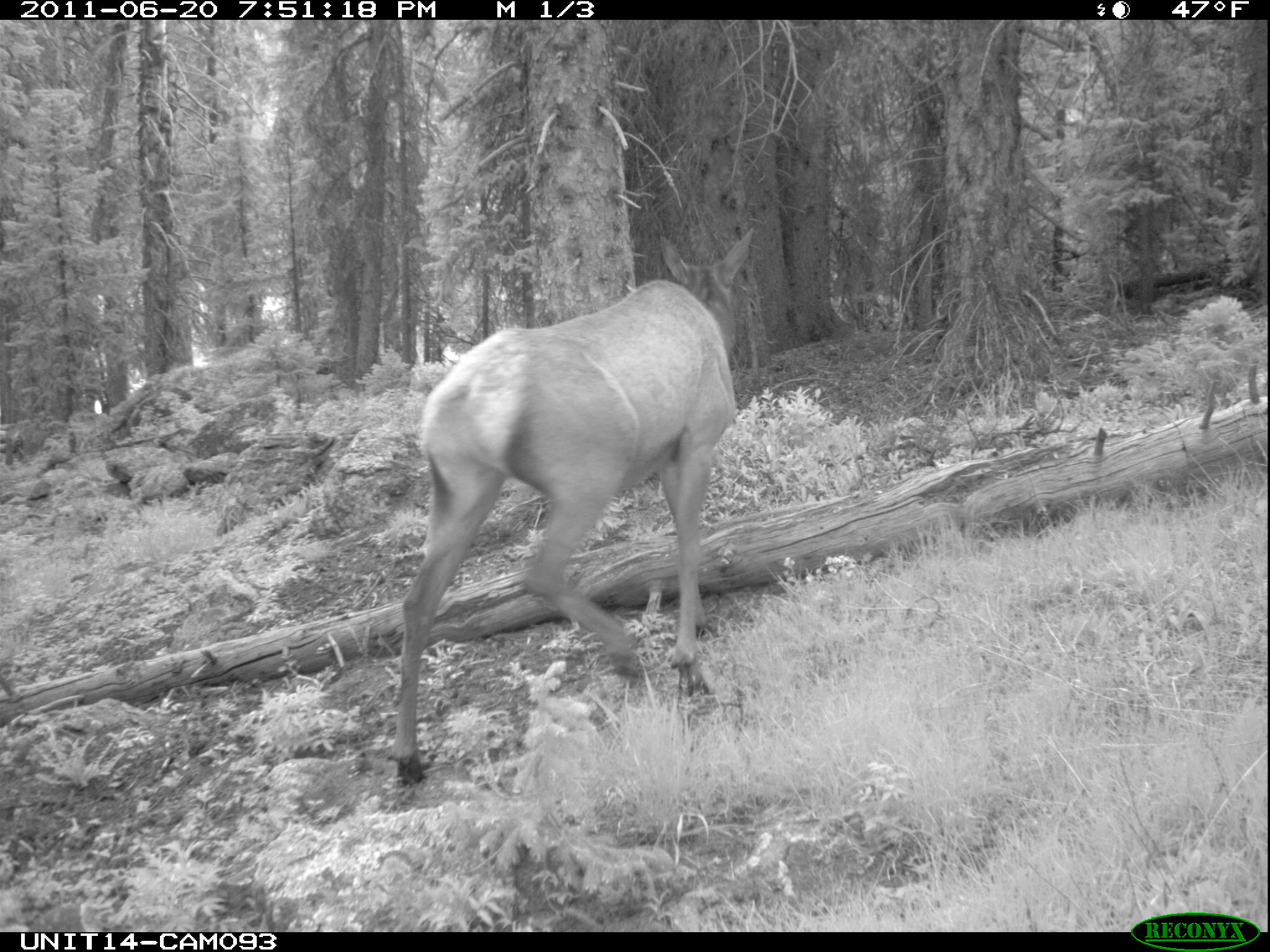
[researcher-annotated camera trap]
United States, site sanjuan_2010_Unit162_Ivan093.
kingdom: Animalia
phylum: Chordata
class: Mammalia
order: Artiodactyla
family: Cervidae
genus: Cervus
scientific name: Cervus elaphus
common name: red deer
Cervus elaphus (red deer).